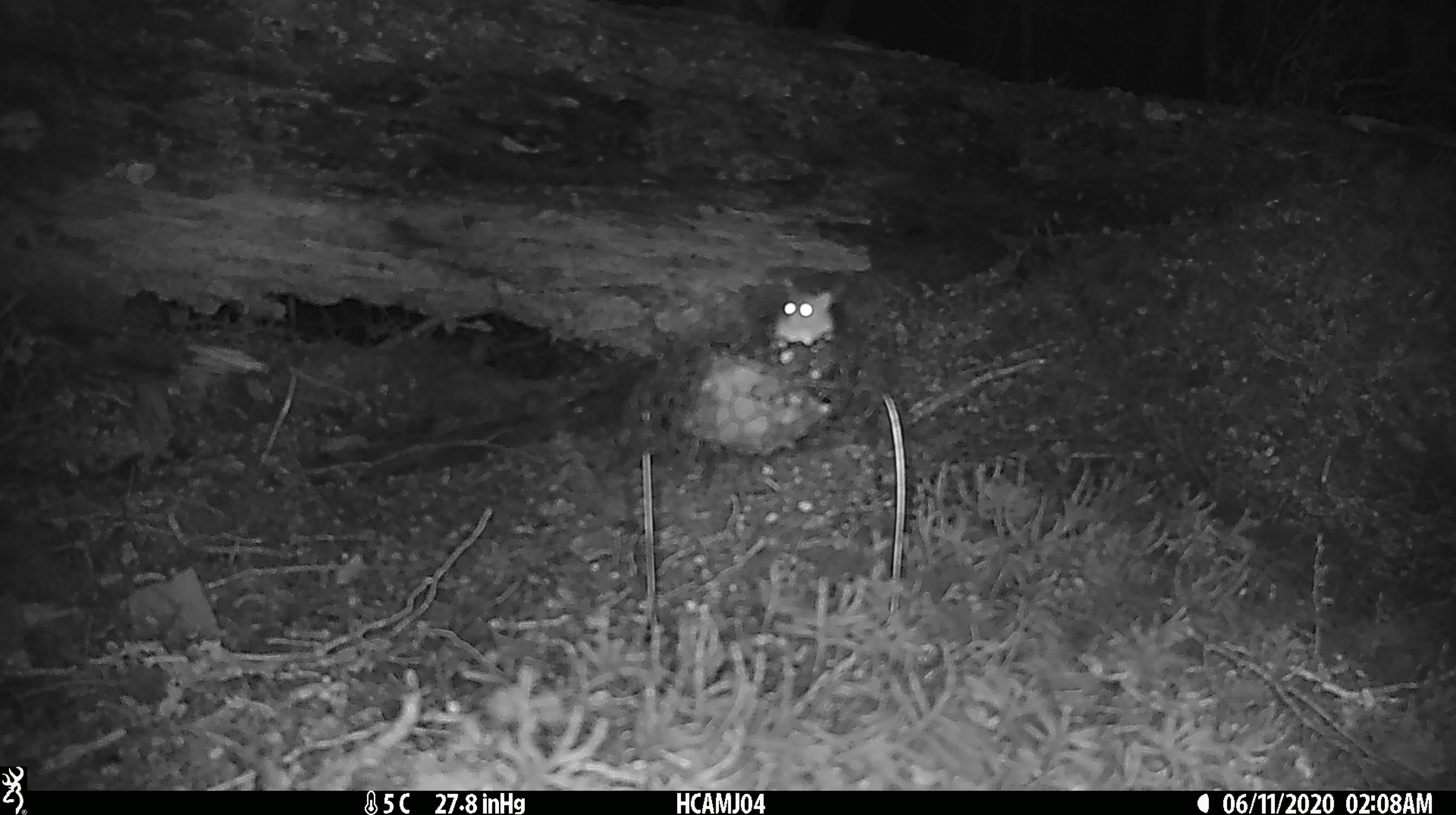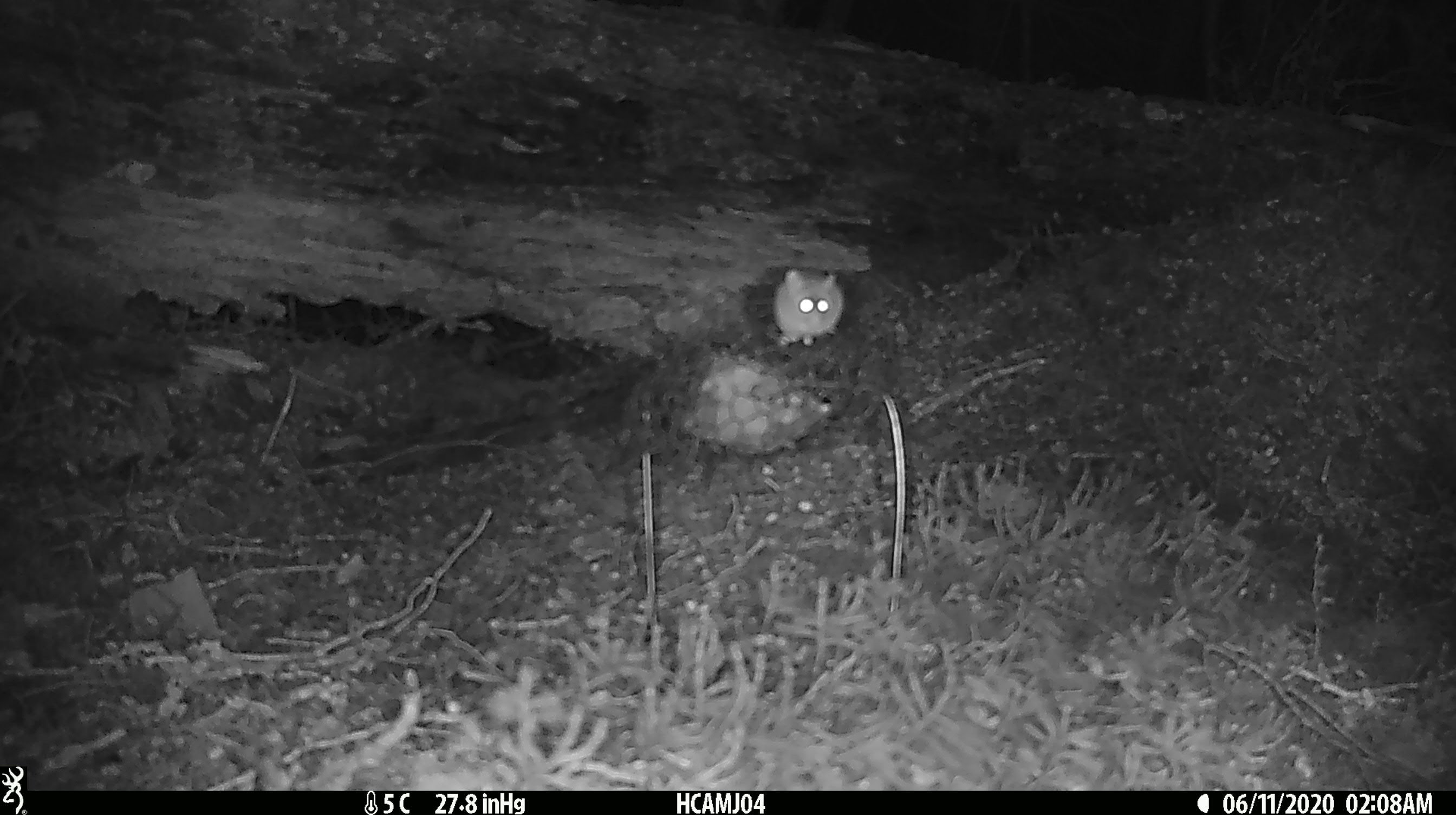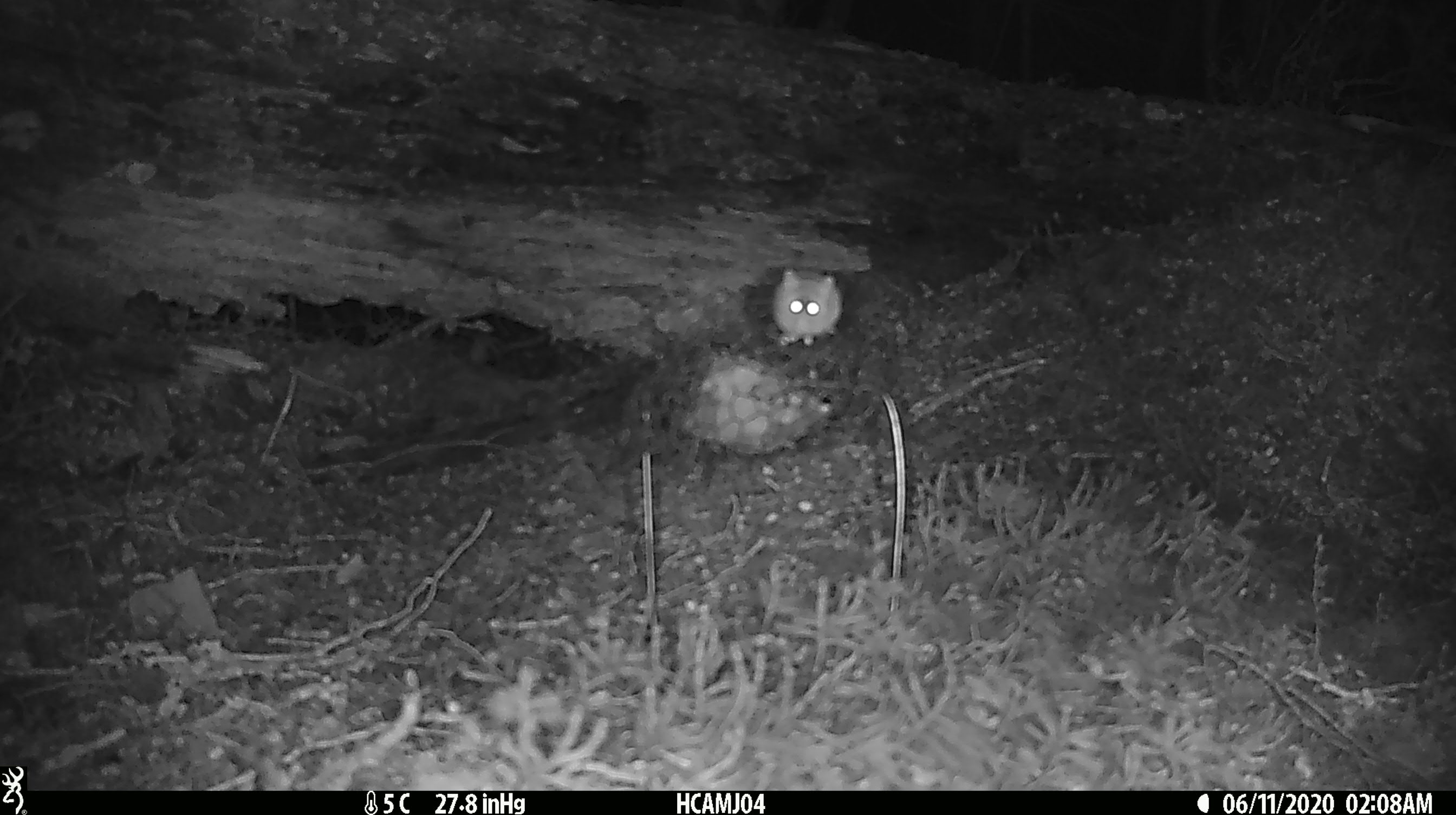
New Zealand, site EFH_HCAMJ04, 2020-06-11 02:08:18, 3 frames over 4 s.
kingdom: Animalia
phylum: Chordata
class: Mammalia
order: Rodentia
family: Muridae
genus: Mus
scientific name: Mus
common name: mouse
Mouse (Mus).